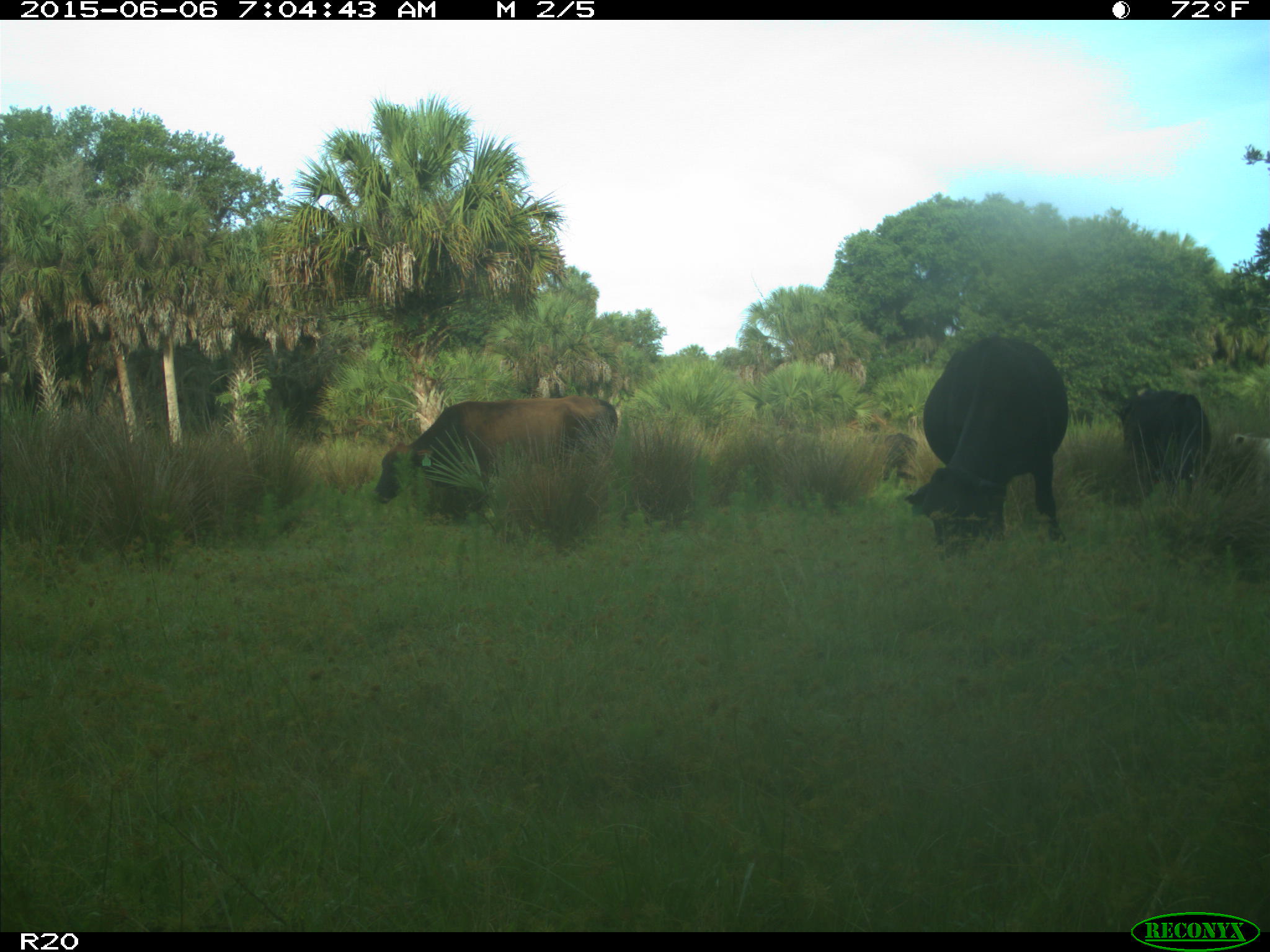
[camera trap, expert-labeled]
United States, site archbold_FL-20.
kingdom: Animalia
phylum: Chordata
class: Mammalia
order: Artiodactyla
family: Bovidae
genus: Bos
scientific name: Bos taurus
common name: domestic cow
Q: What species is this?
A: Bos taurus (domestic cow).